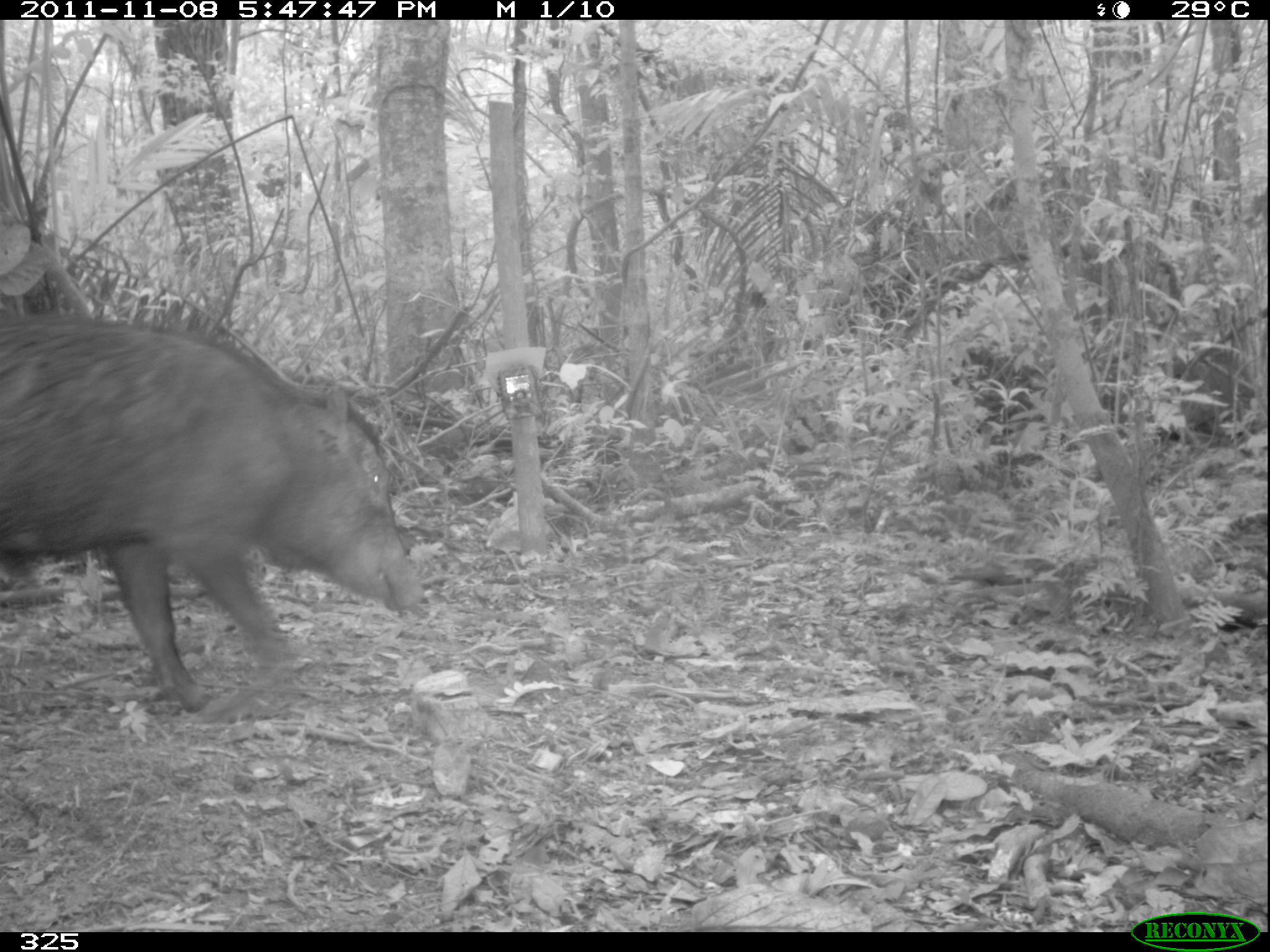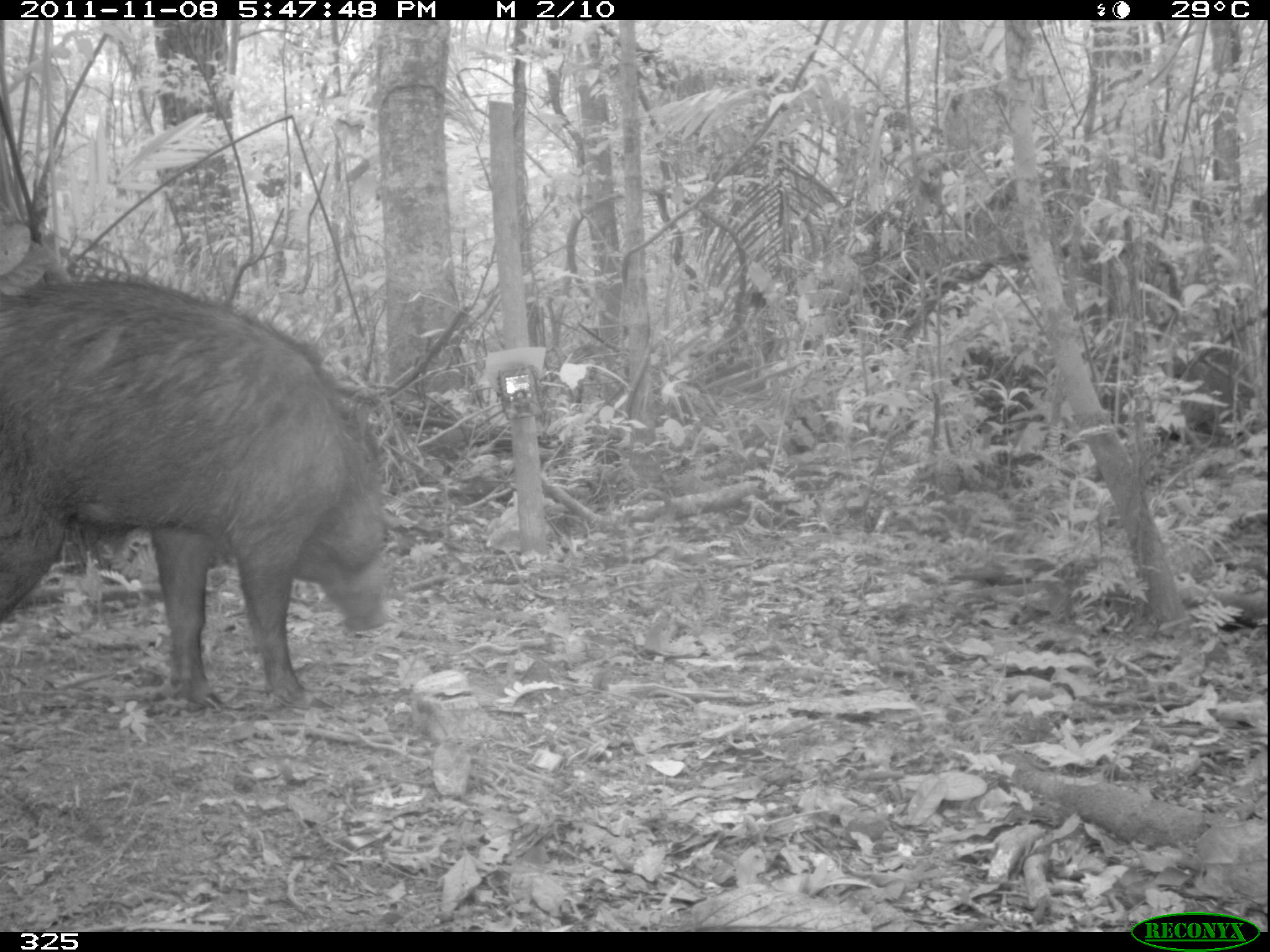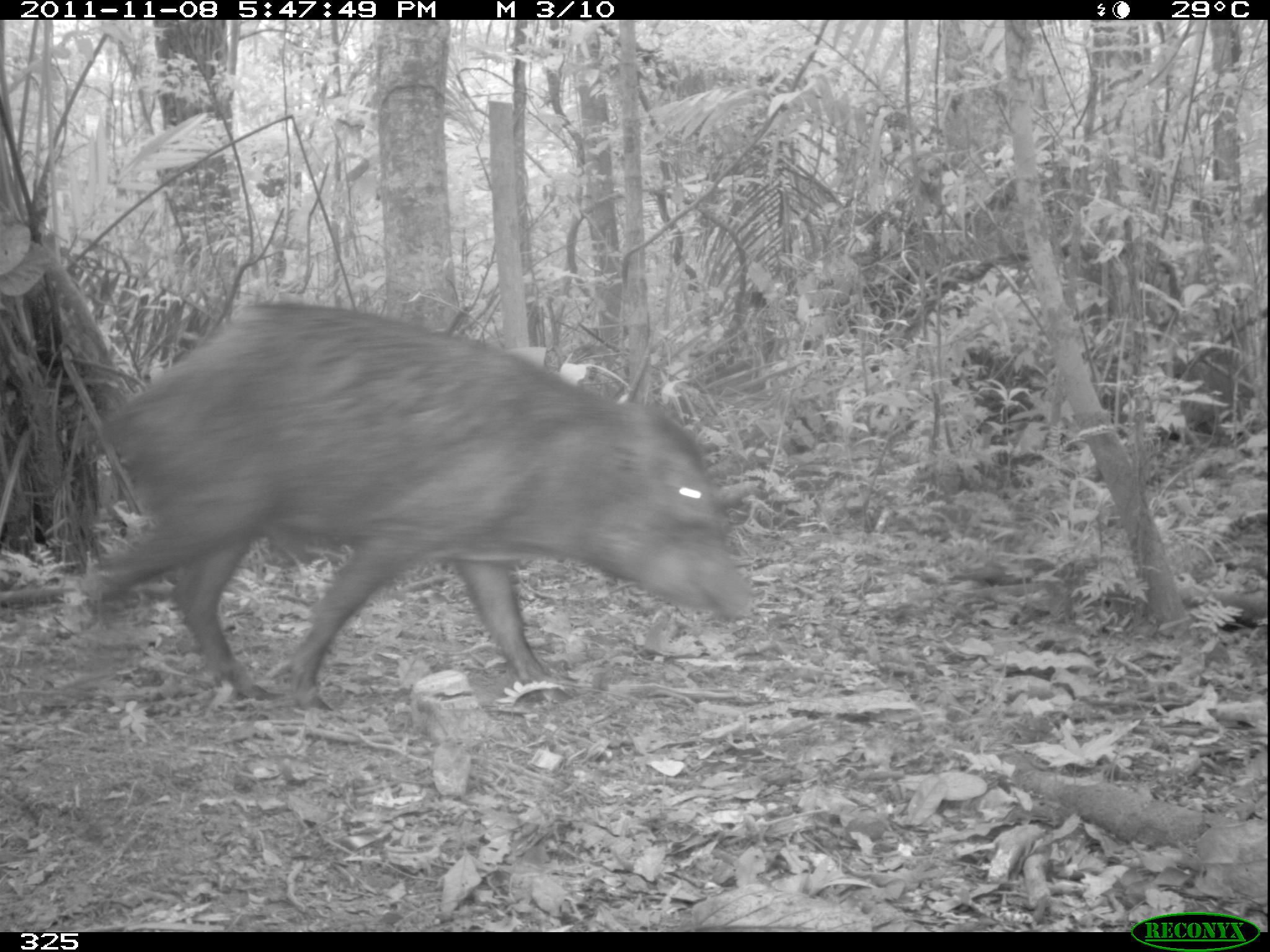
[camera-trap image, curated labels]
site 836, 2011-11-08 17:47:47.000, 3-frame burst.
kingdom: Animalia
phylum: Chordata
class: Mammalia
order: Artiodactyla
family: Tayassuidae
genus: Tayassu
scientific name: Tayassu pecari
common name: white-lipped peccary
Tayassu pecari (white-lipped peccary).